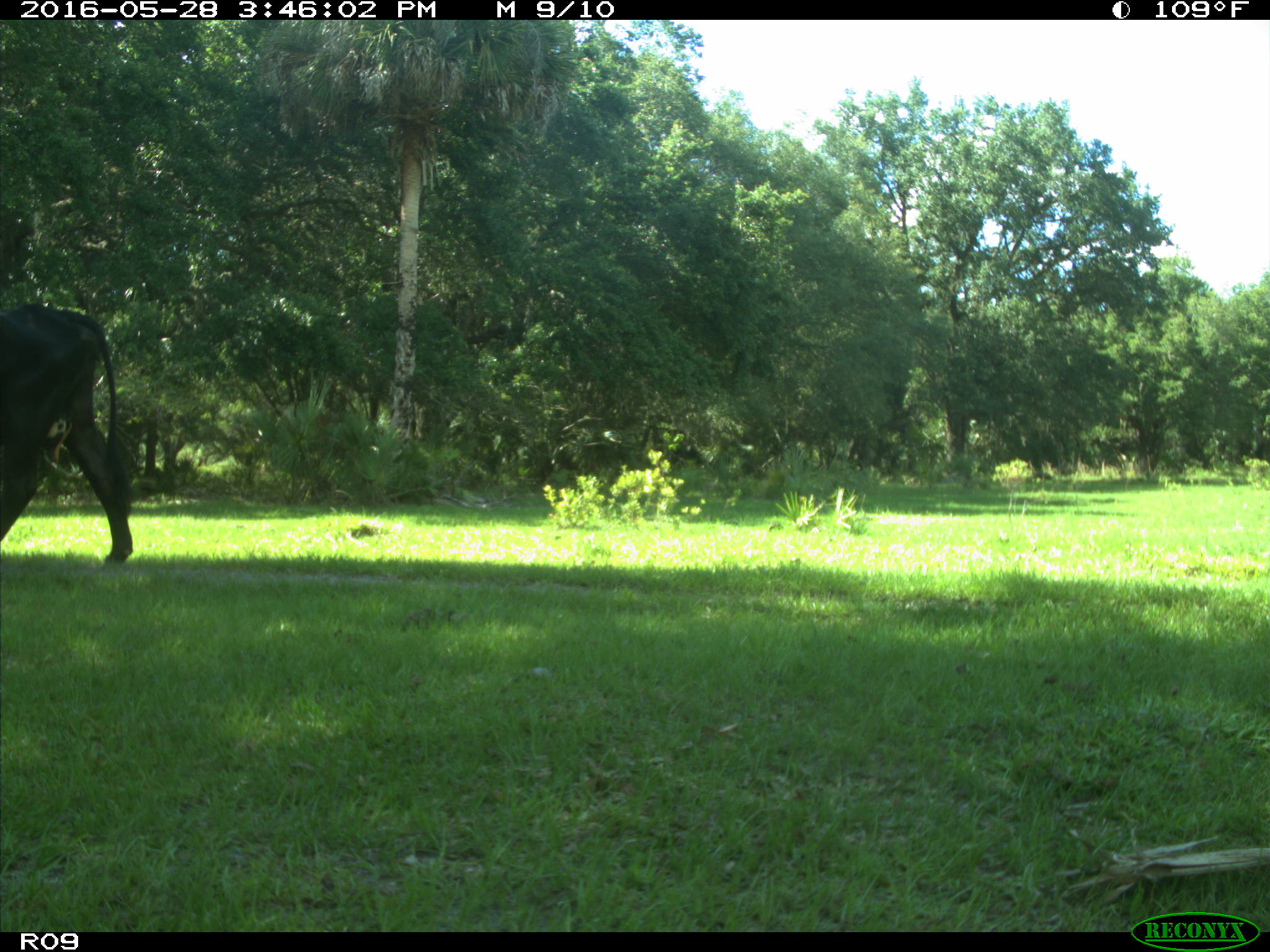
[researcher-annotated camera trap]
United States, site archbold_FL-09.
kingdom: Animalia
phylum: Chordata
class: Mammalia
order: Artiodactyla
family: Bovidae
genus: Bos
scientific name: Bos taurus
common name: domestic cow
Bos taurus (domestic cow).